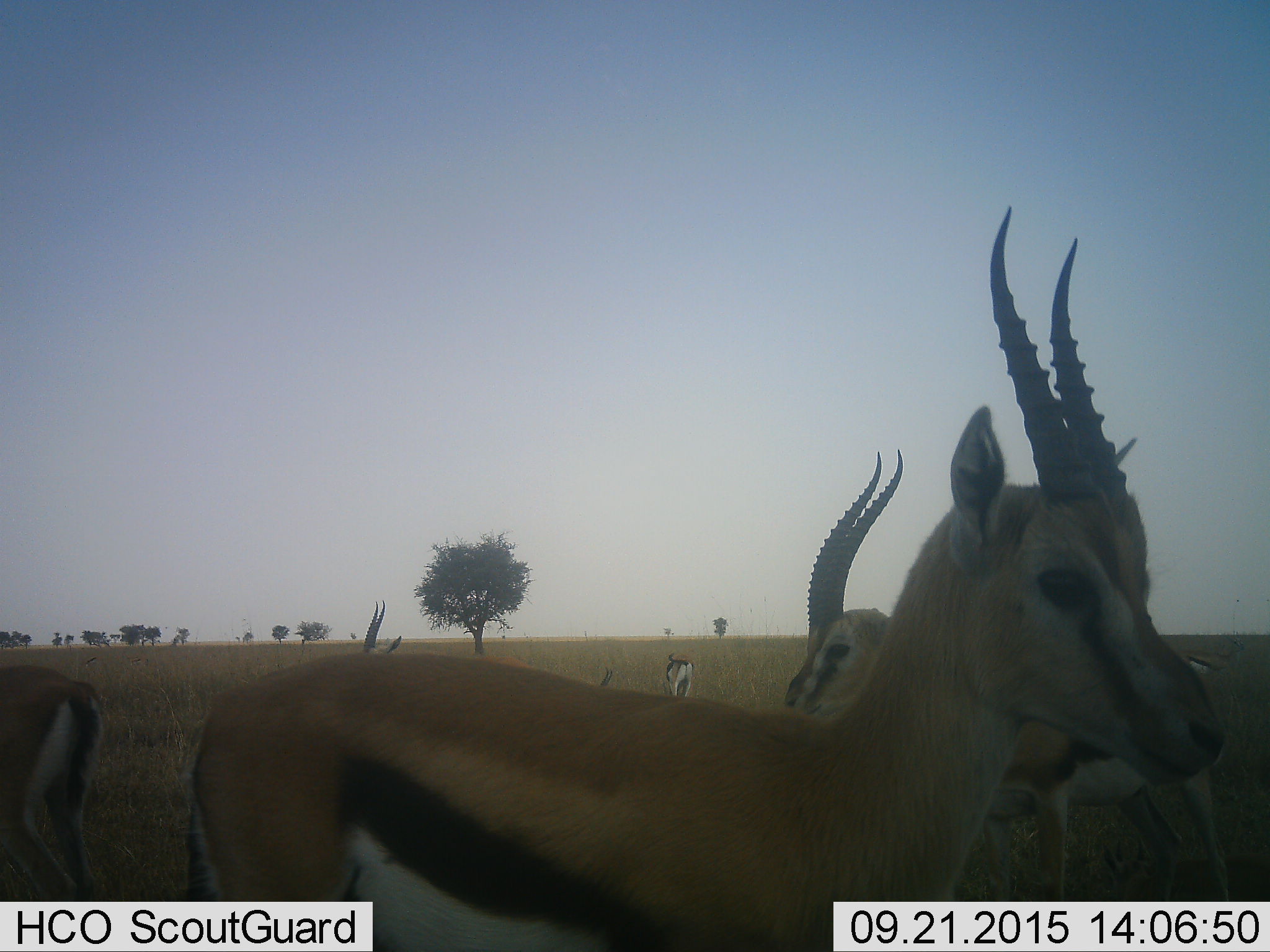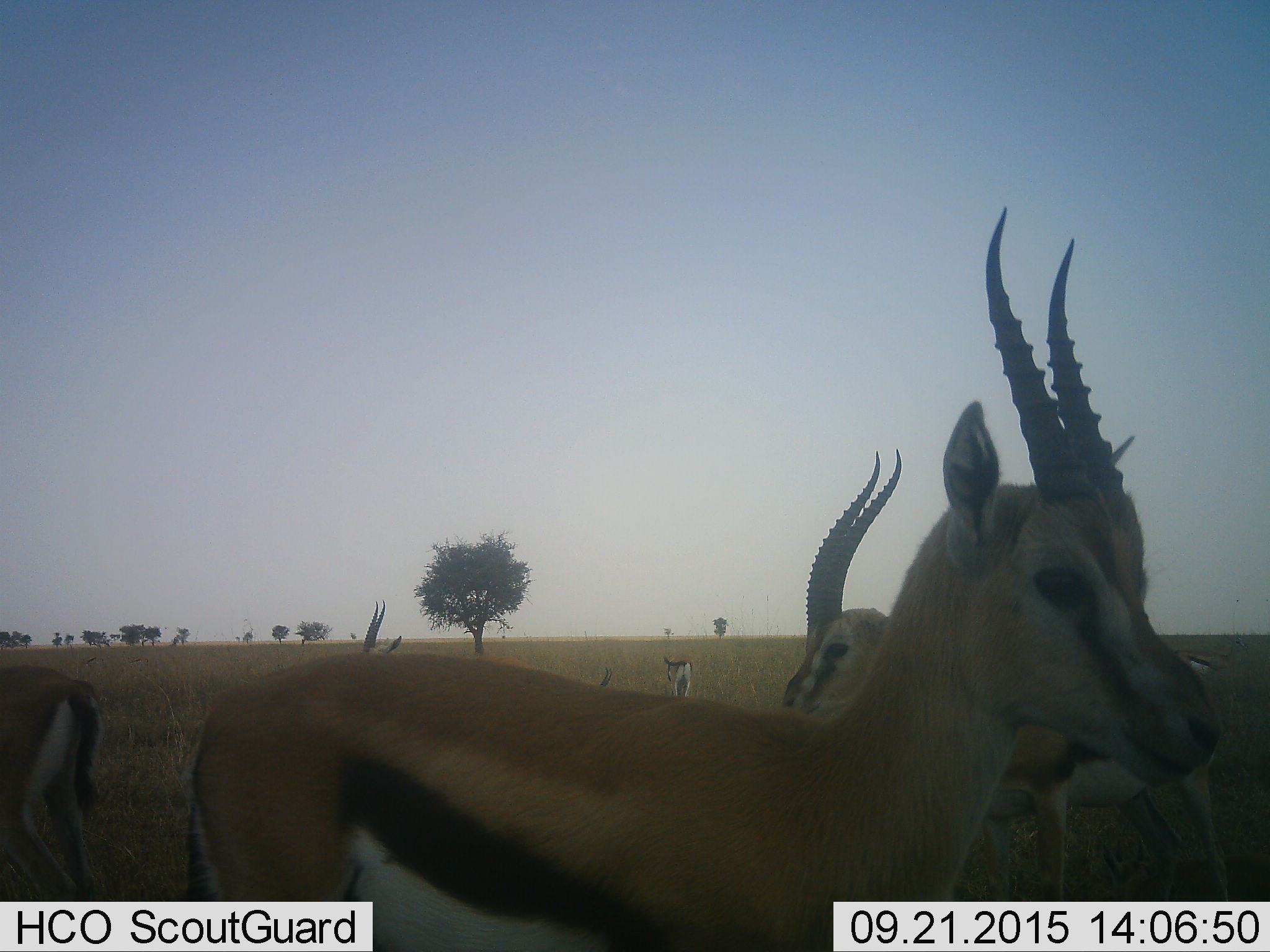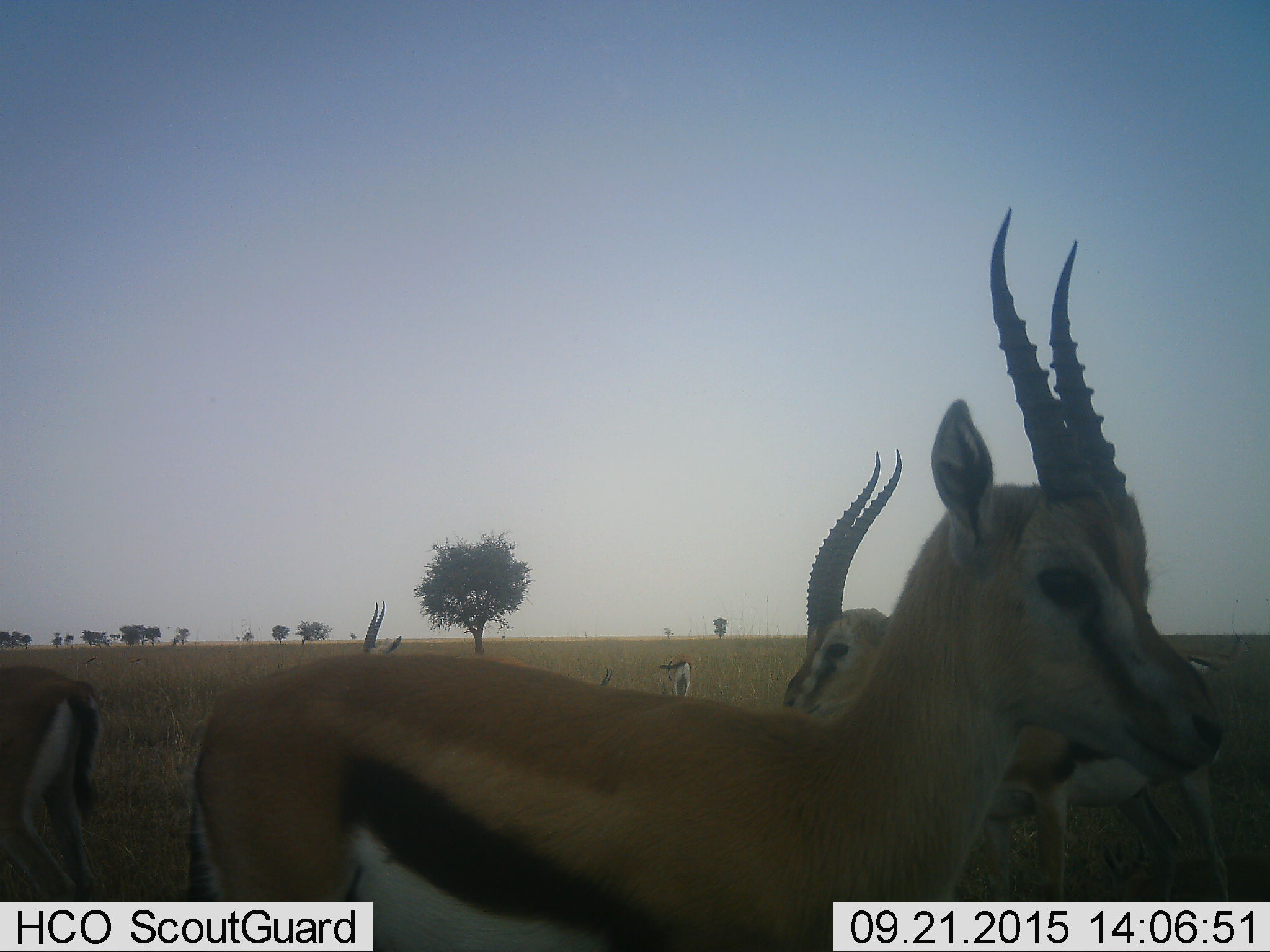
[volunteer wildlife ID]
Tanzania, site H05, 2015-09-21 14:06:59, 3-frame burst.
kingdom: Animalia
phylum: Chordata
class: Mammalia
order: Artiodactyla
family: Bovidae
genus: Eudorcas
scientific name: Eudorcas thomsonii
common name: thomson's gazelle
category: gazellethomsons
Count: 6.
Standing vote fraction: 100%.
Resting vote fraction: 20%.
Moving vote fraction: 10%.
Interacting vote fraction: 0%.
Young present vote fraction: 0%.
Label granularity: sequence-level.